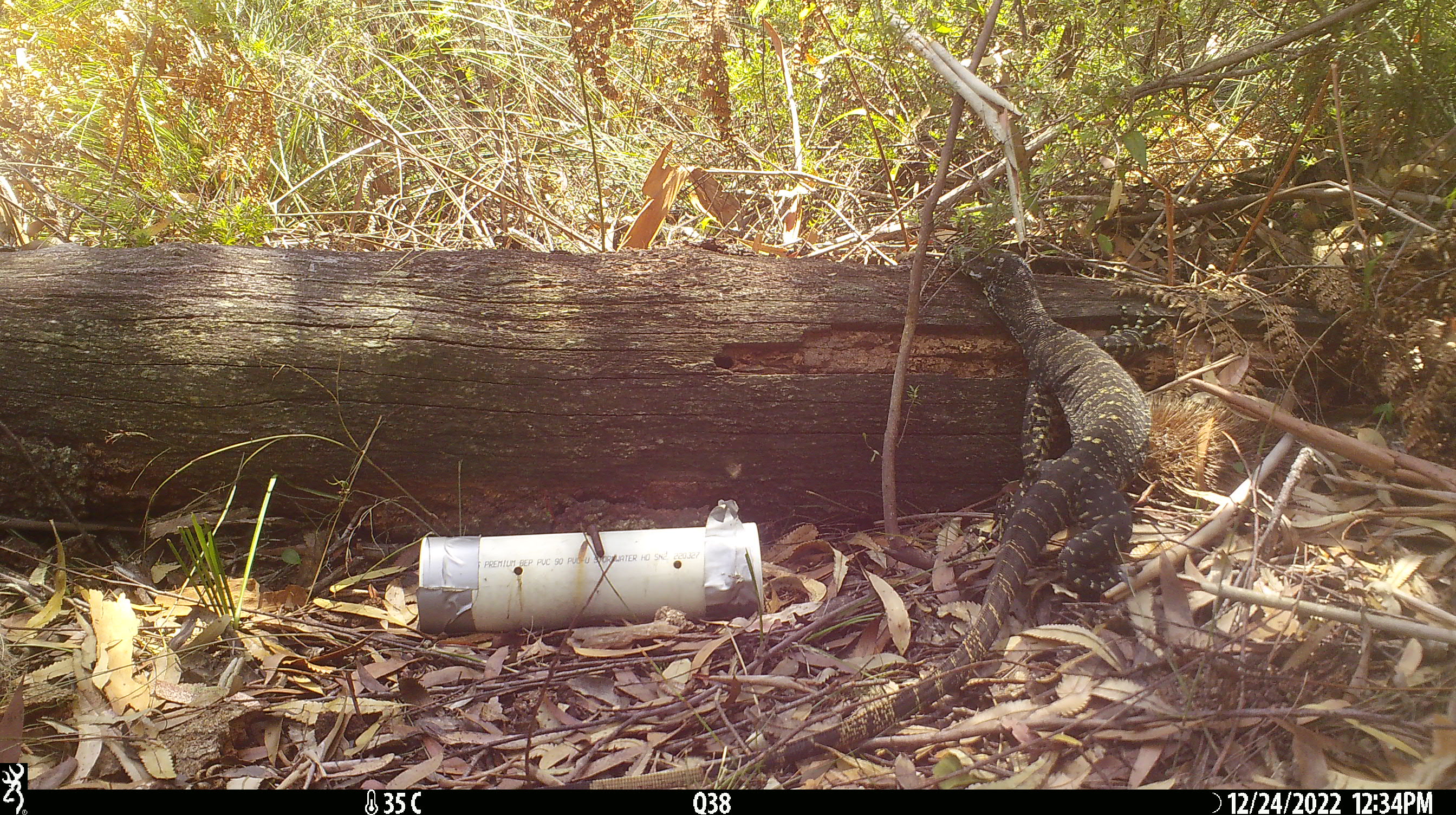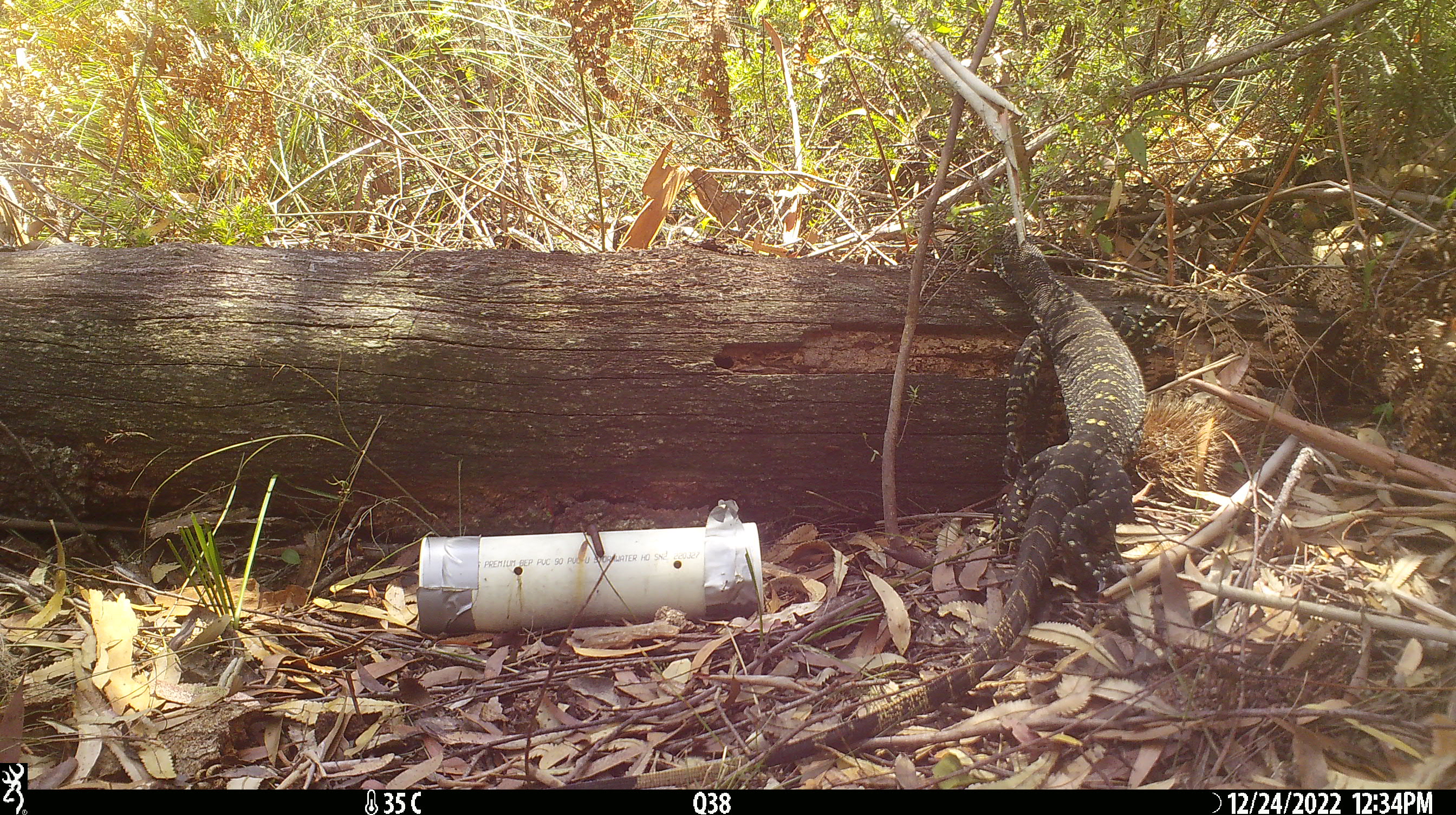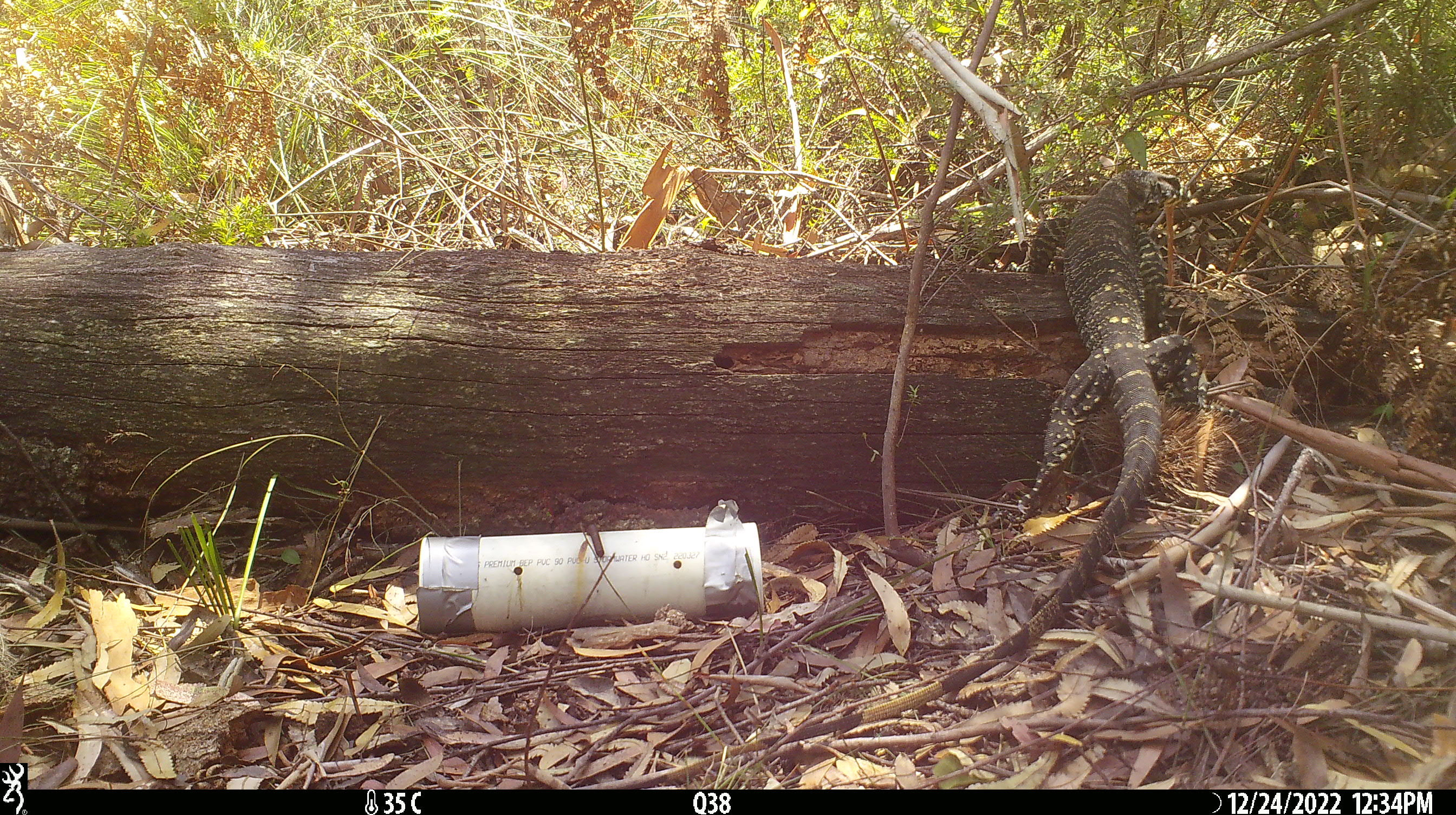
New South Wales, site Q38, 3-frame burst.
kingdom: Animalia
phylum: Chordata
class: Reptilia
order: Squamata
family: Varanidae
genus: Varanus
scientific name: Varanus varius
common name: lace monitor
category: goanna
Goanna (lace monitor) (Varanus varius).